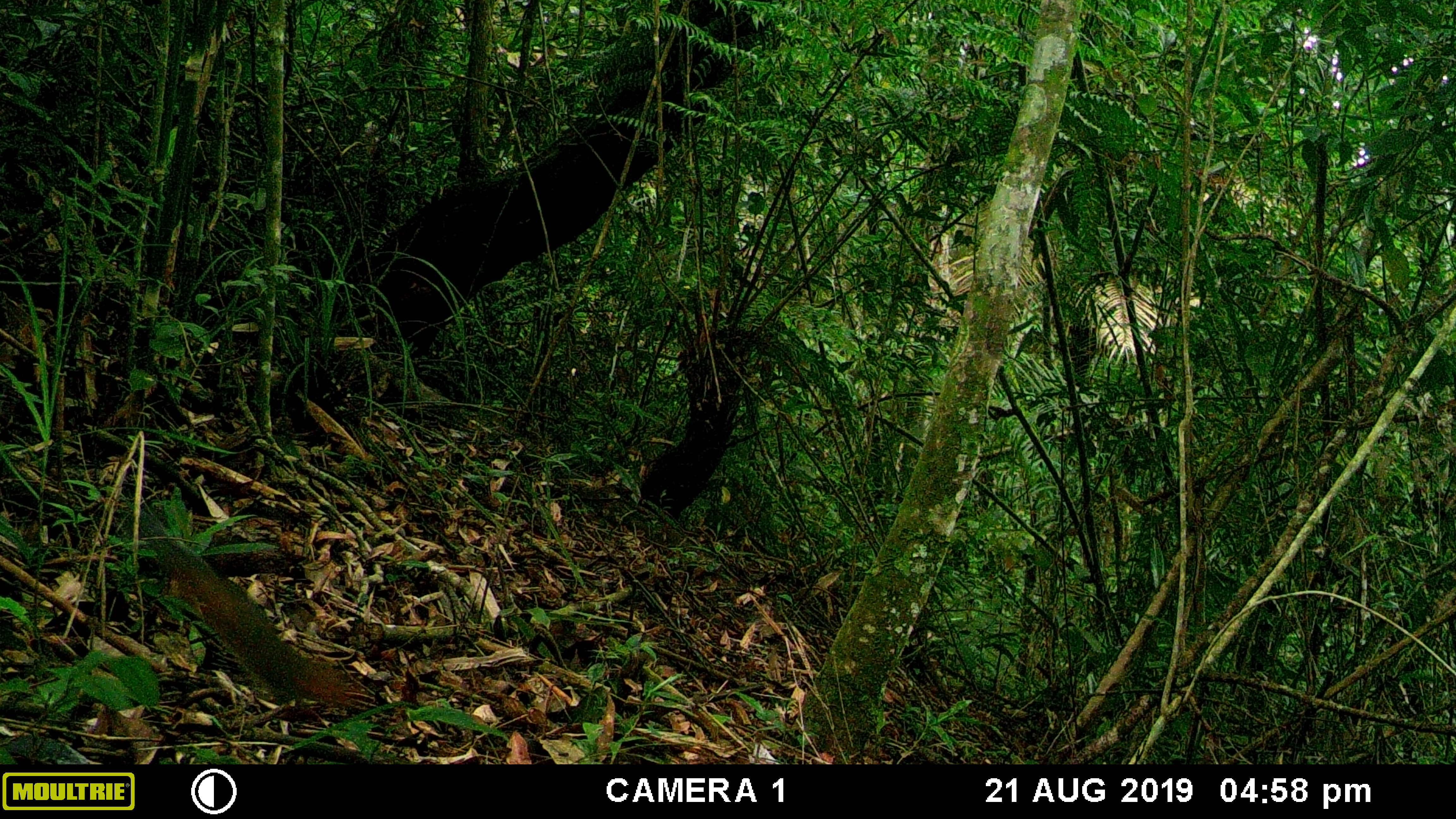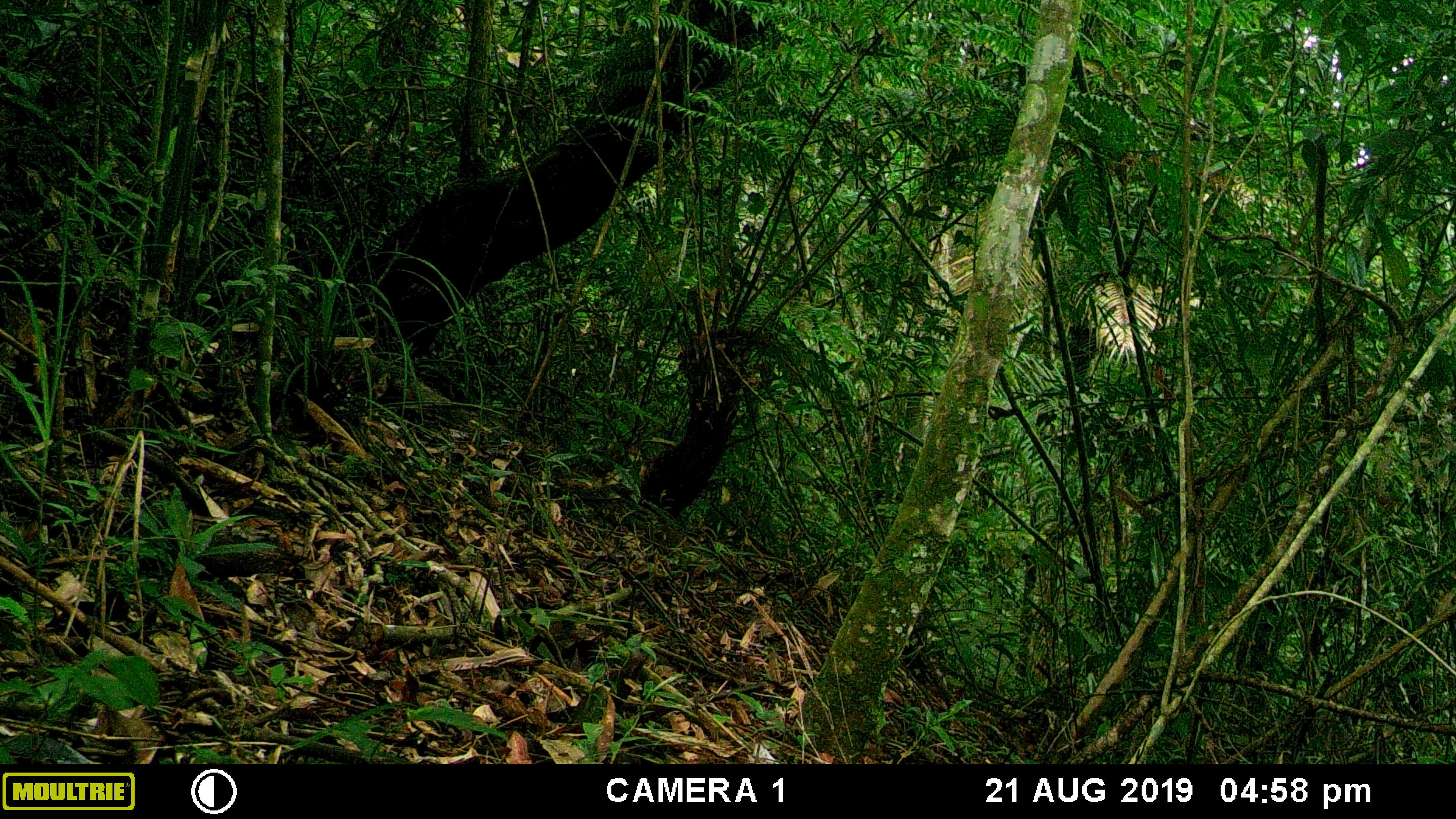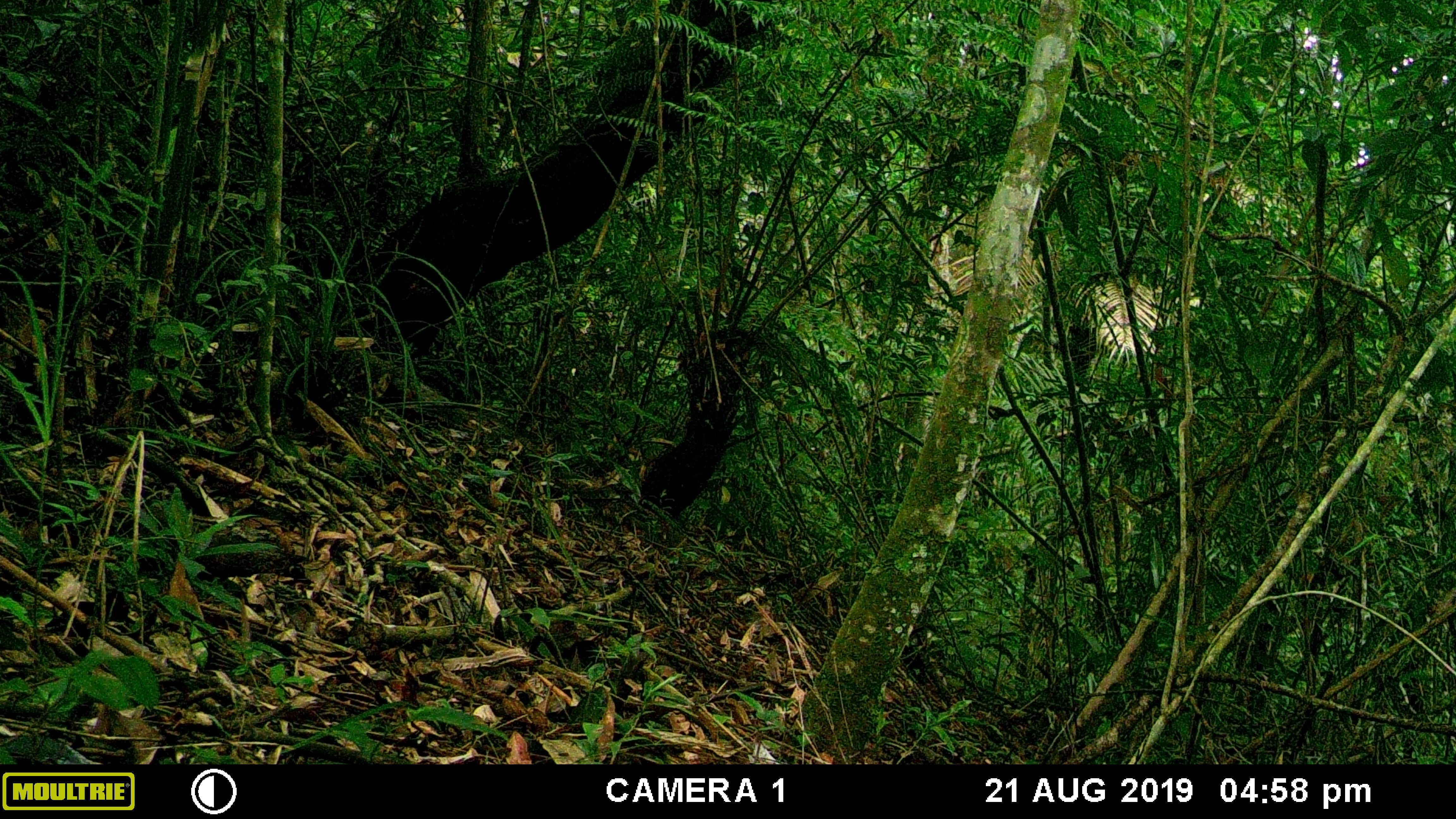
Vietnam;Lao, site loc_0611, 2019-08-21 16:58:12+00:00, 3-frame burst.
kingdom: Animalia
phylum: Chordata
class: Mammalia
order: Rodentia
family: Sciuridae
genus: Dremomys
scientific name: Dremomys rufigenis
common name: red-cheeked squirrel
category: red cheeked squirrel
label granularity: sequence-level